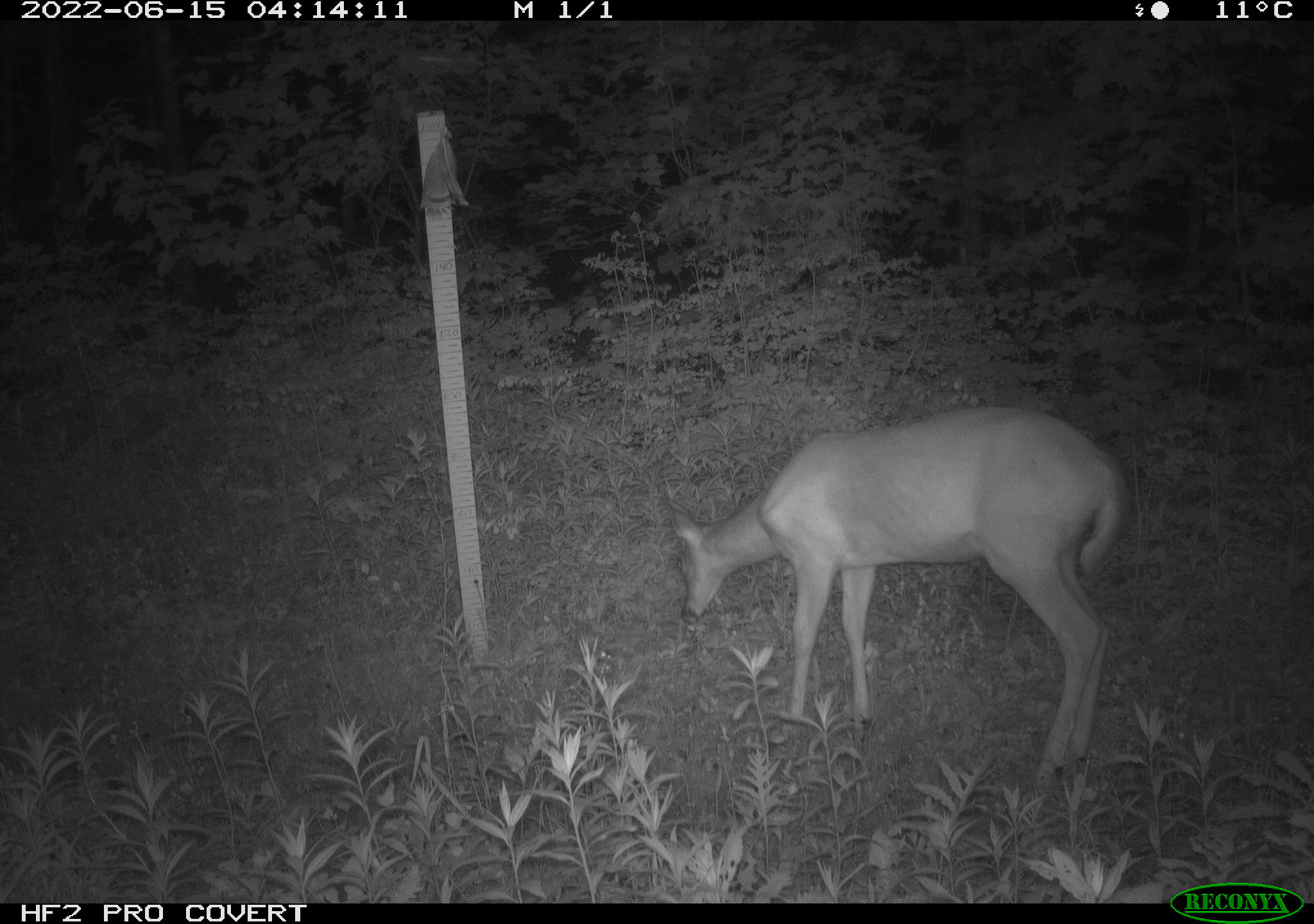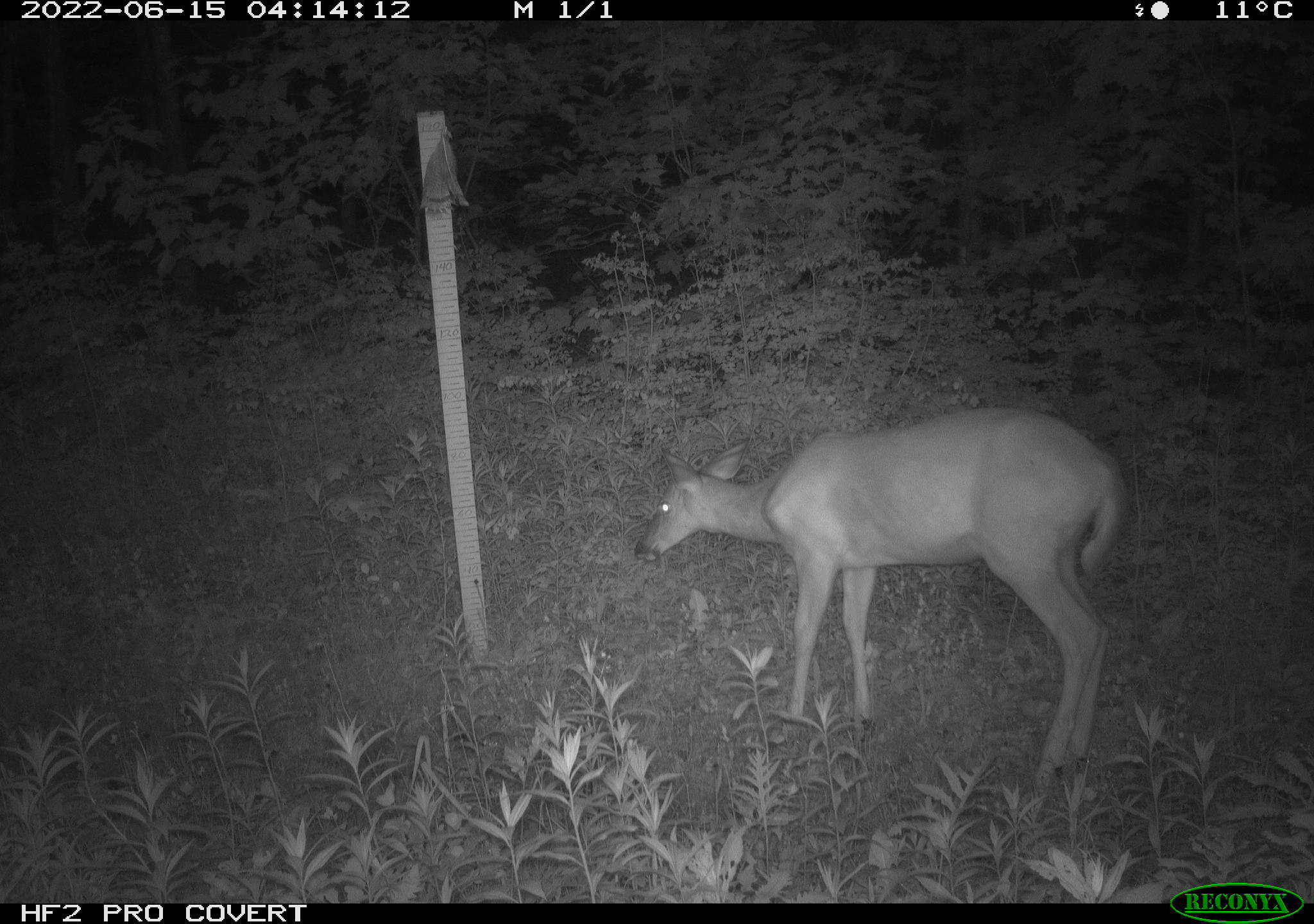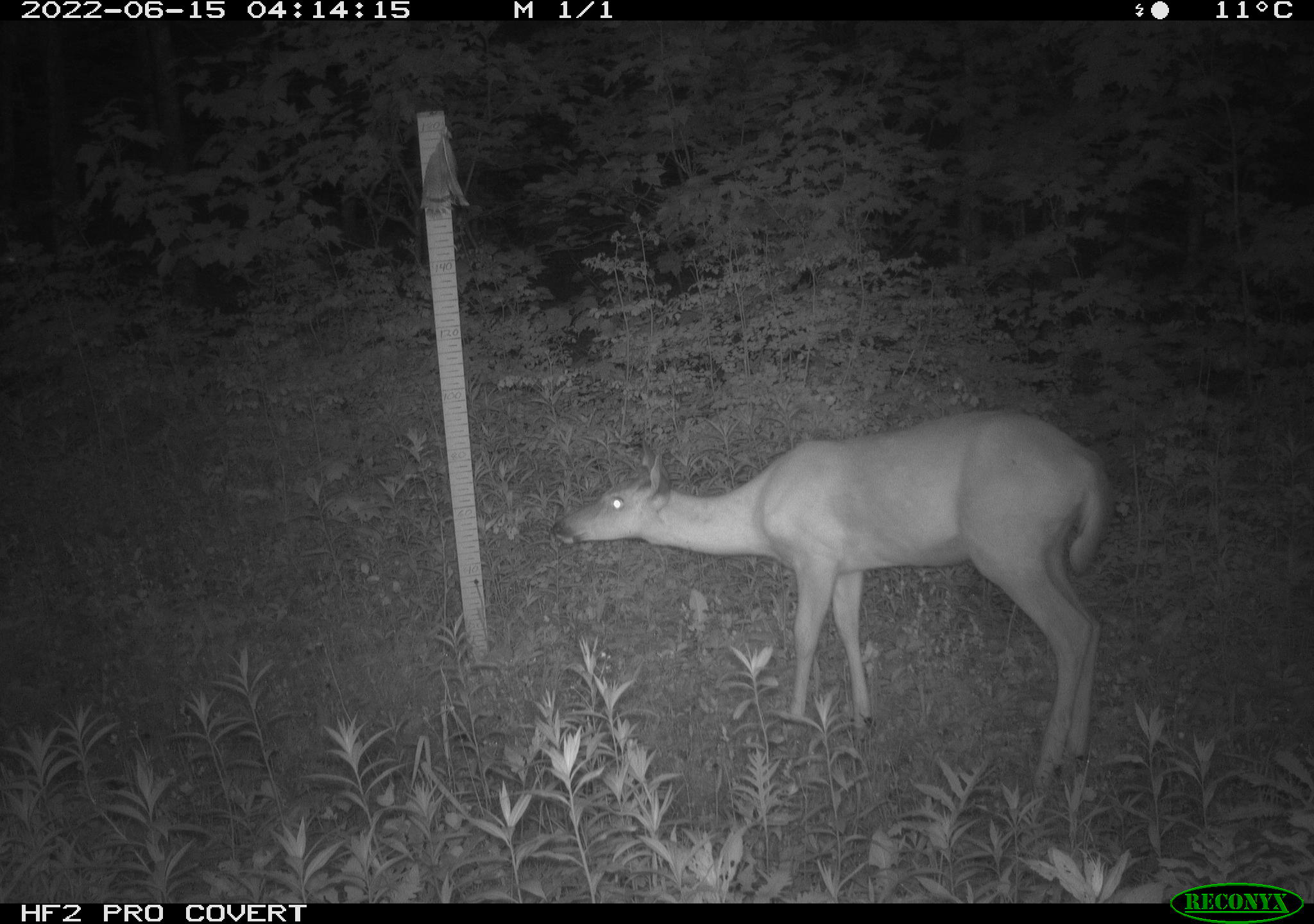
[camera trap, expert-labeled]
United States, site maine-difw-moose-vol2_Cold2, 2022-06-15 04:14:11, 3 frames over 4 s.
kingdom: Animalia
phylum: Chordata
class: Mammalia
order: Artiodactyla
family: Cervidae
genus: Odocoileus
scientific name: Odocoileus virginianus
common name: white-tailed deer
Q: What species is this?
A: White-tailed deer (Odocoileus virginianus).